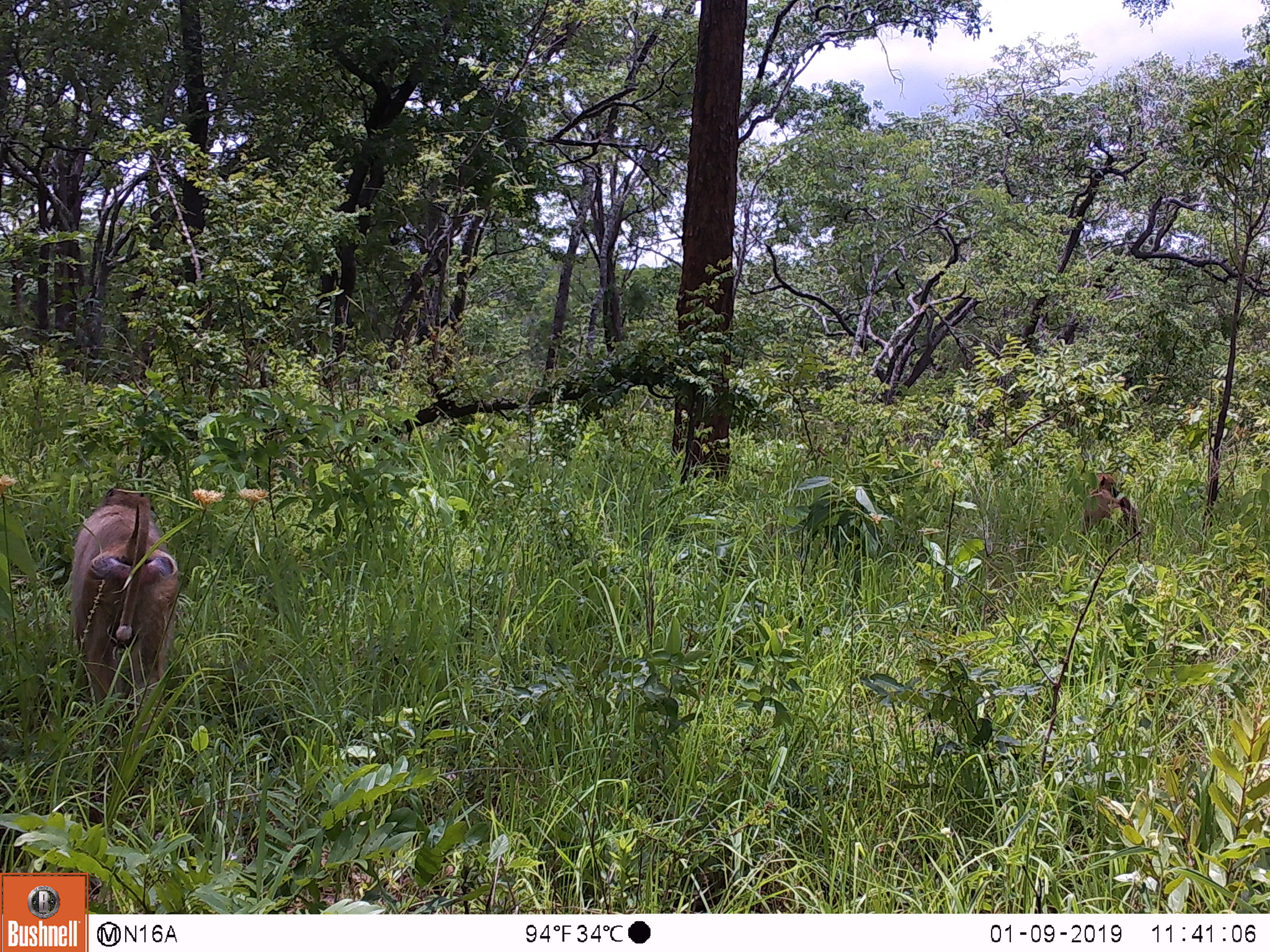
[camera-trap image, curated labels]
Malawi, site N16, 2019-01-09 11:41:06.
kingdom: Animalia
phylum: Chordata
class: Mammalia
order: Primates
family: Cercopithecidae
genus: Papio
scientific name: Papio cynocephalus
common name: yellow baboon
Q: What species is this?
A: Yellow baboon (Papio cynocephalus).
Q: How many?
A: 2.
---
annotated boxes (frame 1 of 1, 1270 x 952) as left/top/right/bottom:
yellow baboon: 47/470/201/714; 1072/458/1144/558